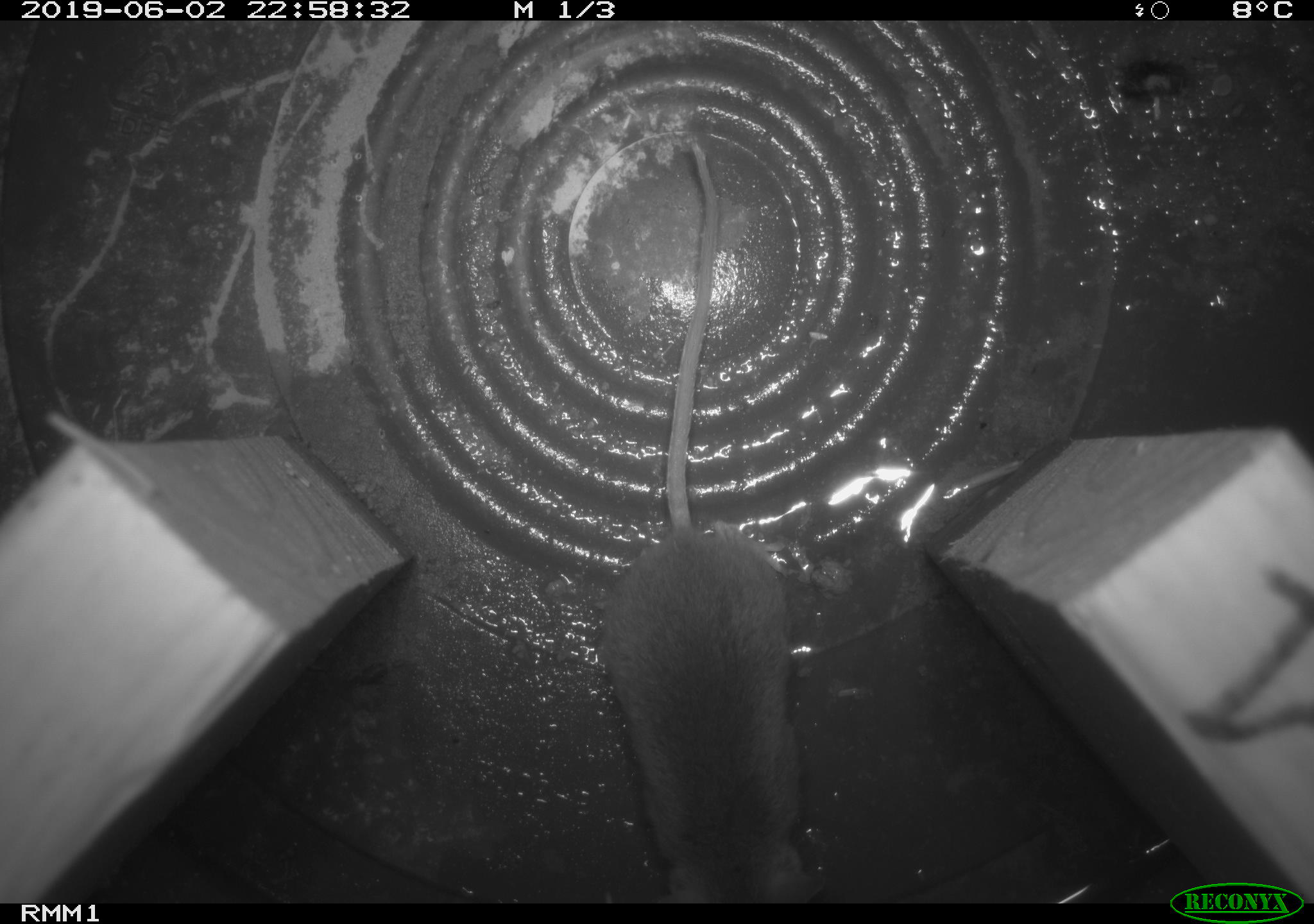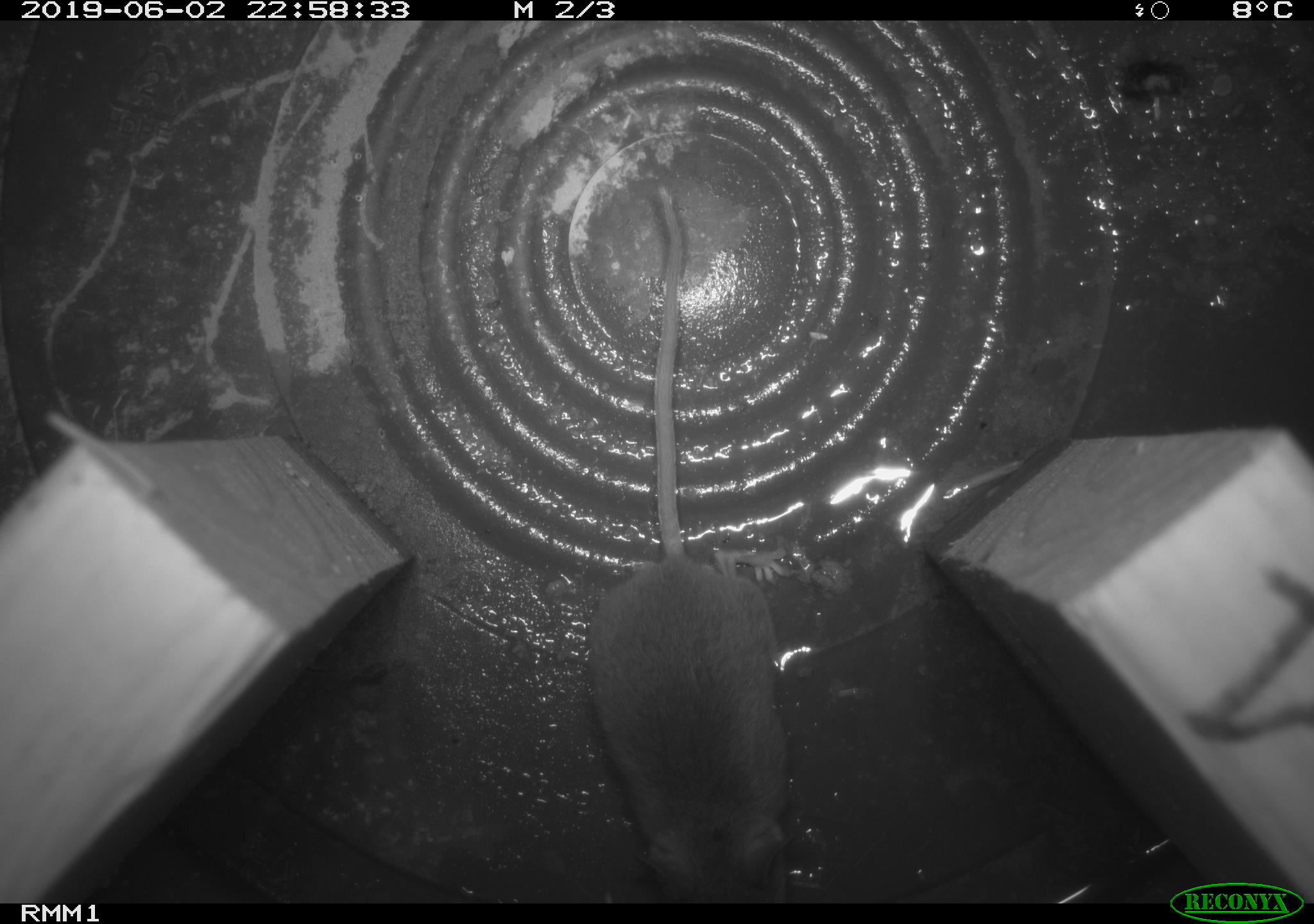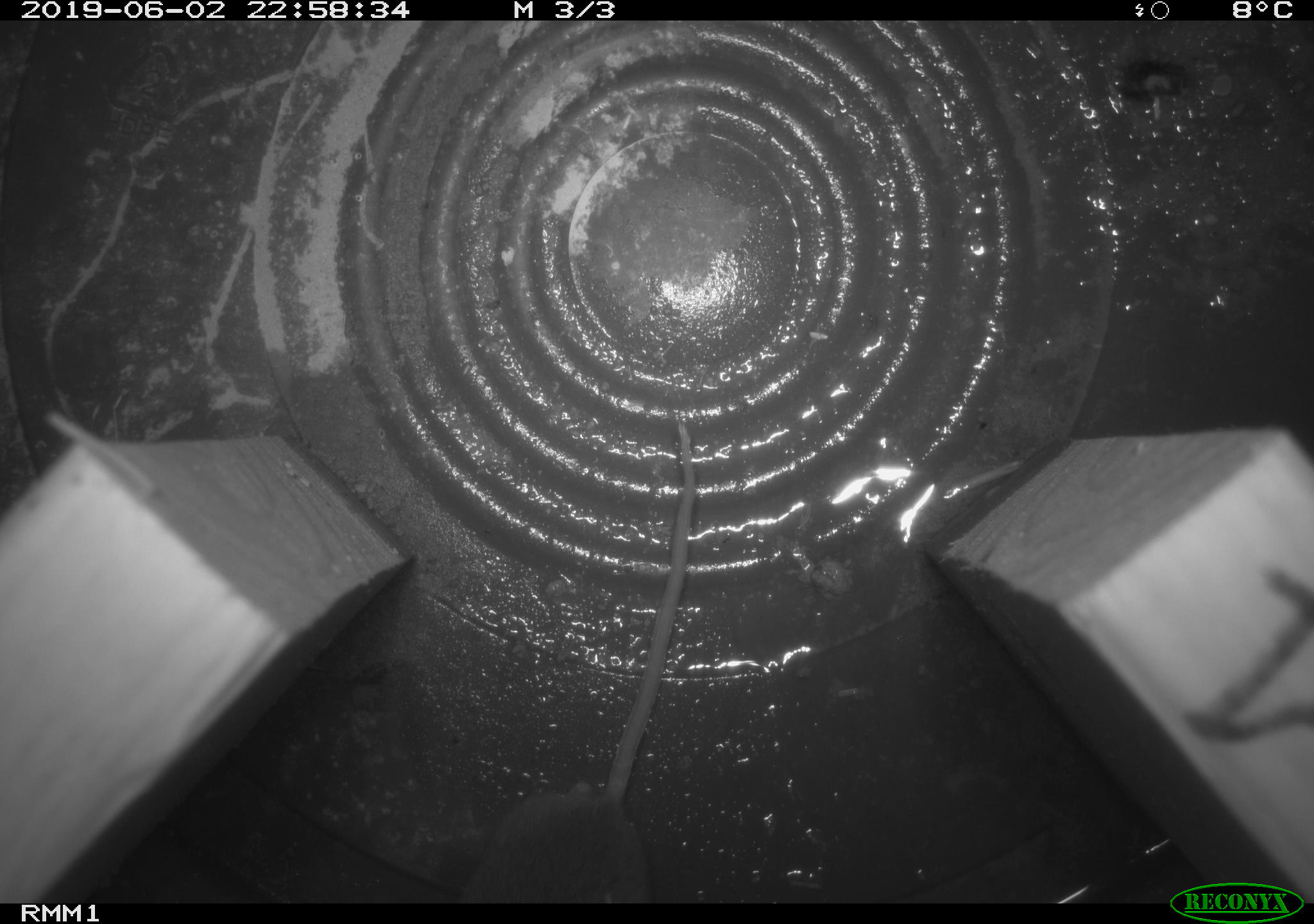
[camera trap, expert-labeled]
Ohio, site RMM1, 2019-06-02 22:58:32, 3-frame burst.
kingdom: Animalia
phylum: Chordata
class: Mammalia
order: Rodentia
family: Cricetidae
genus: Peromyscus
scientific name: Peromyscus leucopus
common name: white-footed mouse